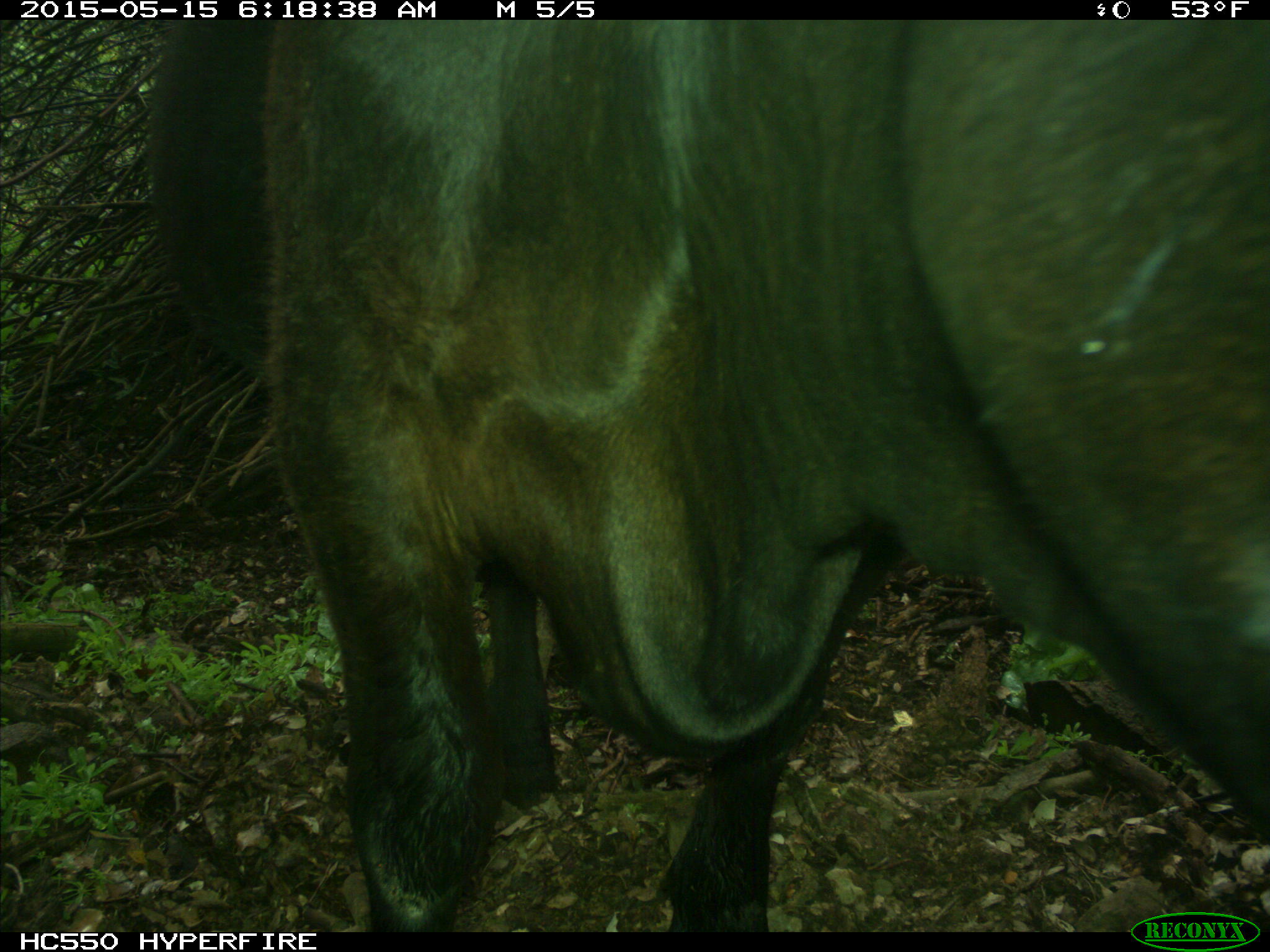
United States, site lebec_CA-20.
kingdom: Animalia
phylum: Chordata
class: Mammalia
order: Artiodactyla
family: Bovidae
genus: Bos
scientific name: Bos taurus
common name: domestic cow